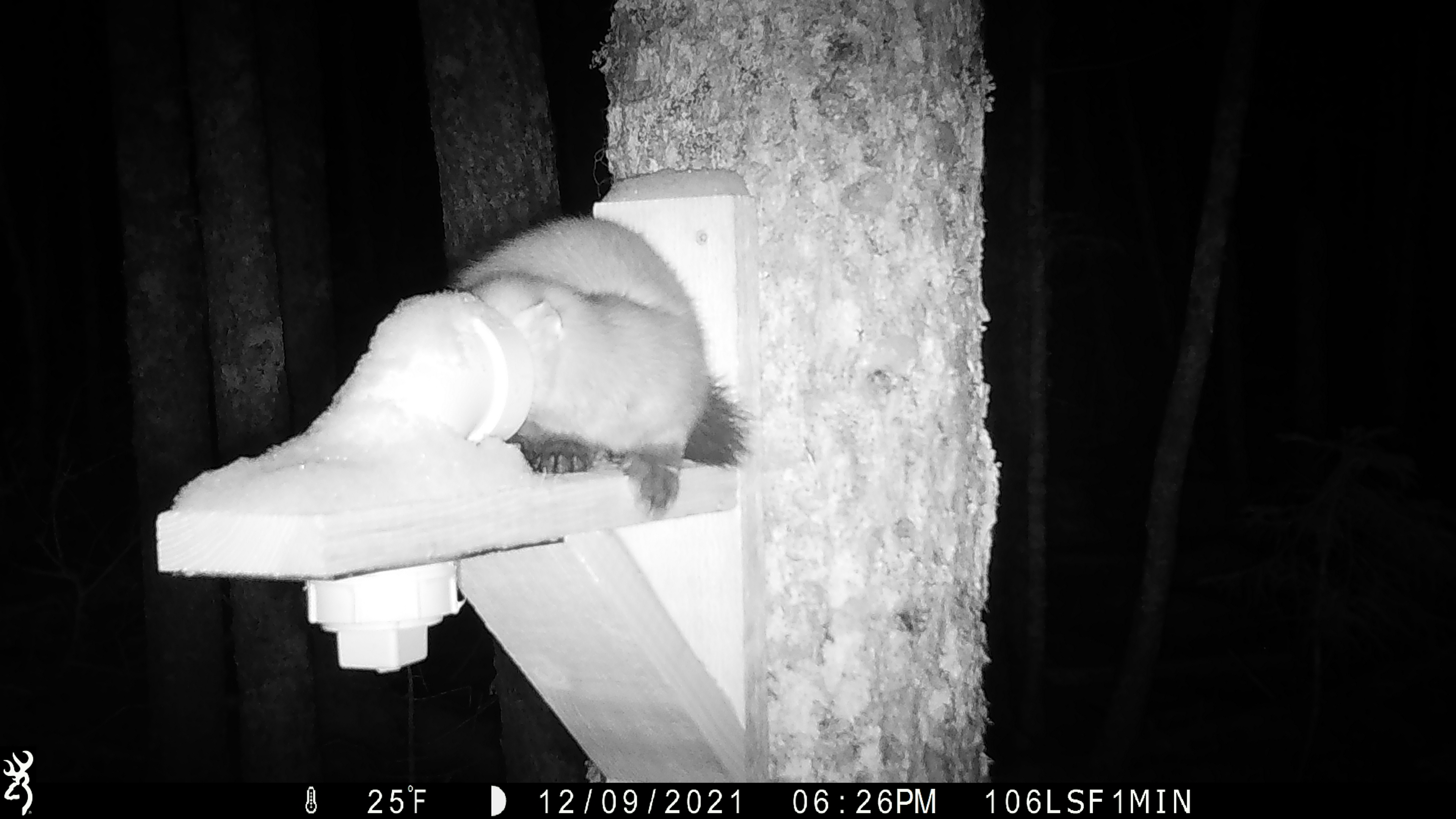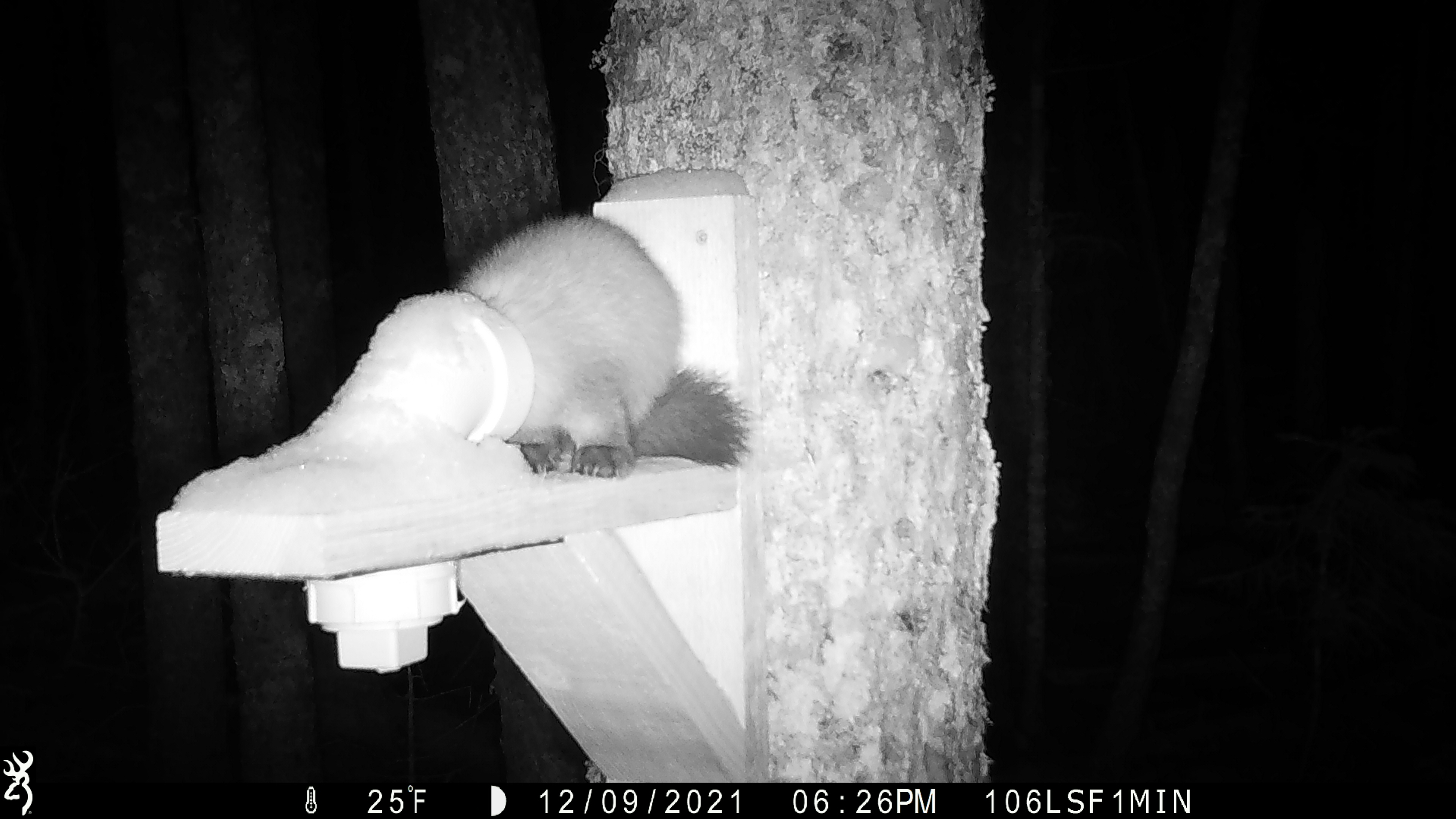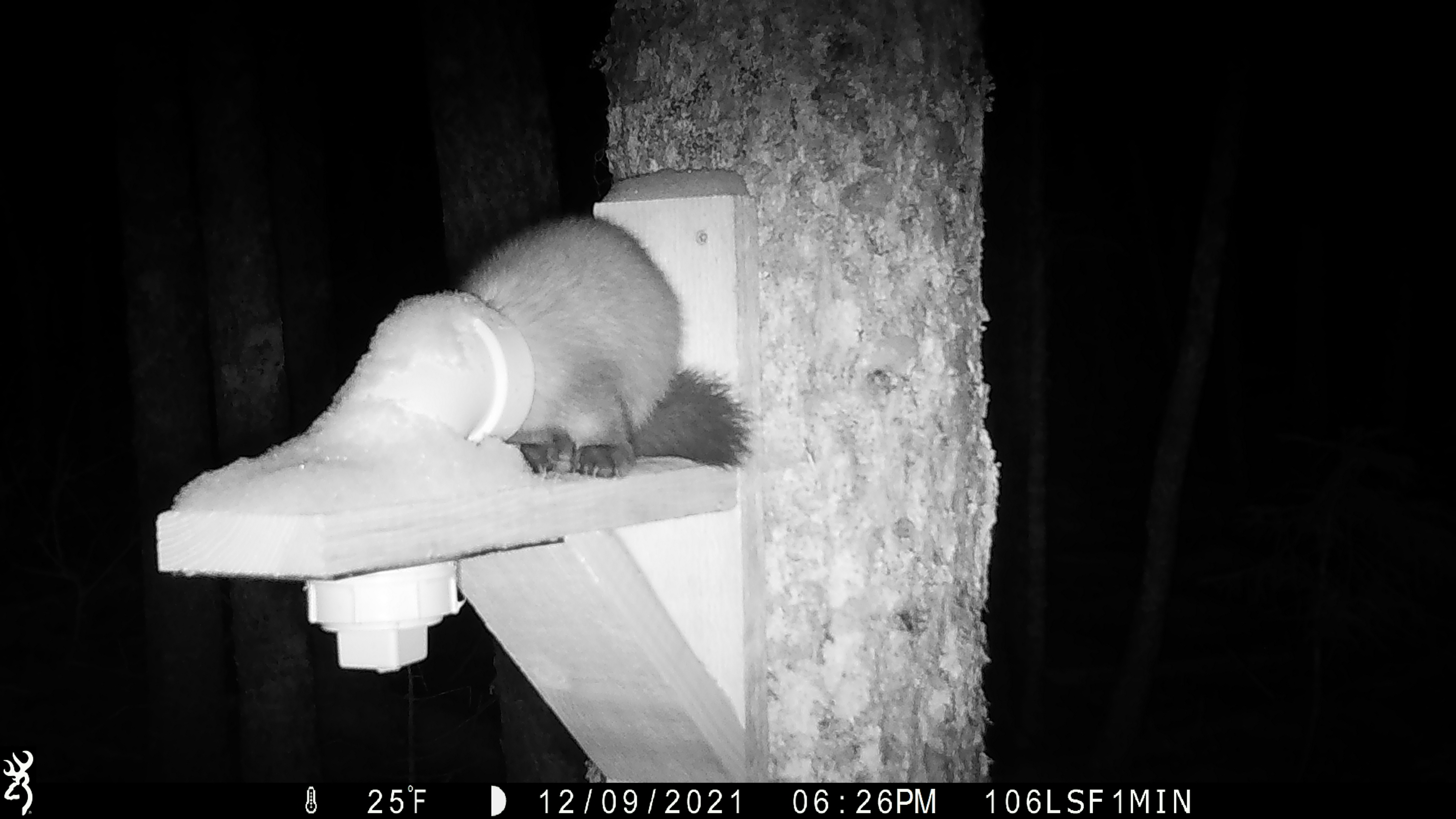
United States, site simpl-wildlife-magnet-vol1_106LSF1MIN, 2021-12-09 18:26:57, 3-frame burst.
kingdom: Animalia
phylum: Chordata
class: Mammalia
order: Carnivora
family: Mustelidae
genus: Martes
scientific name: Martes americana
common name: american marten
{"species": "american marten (Martes americana)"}